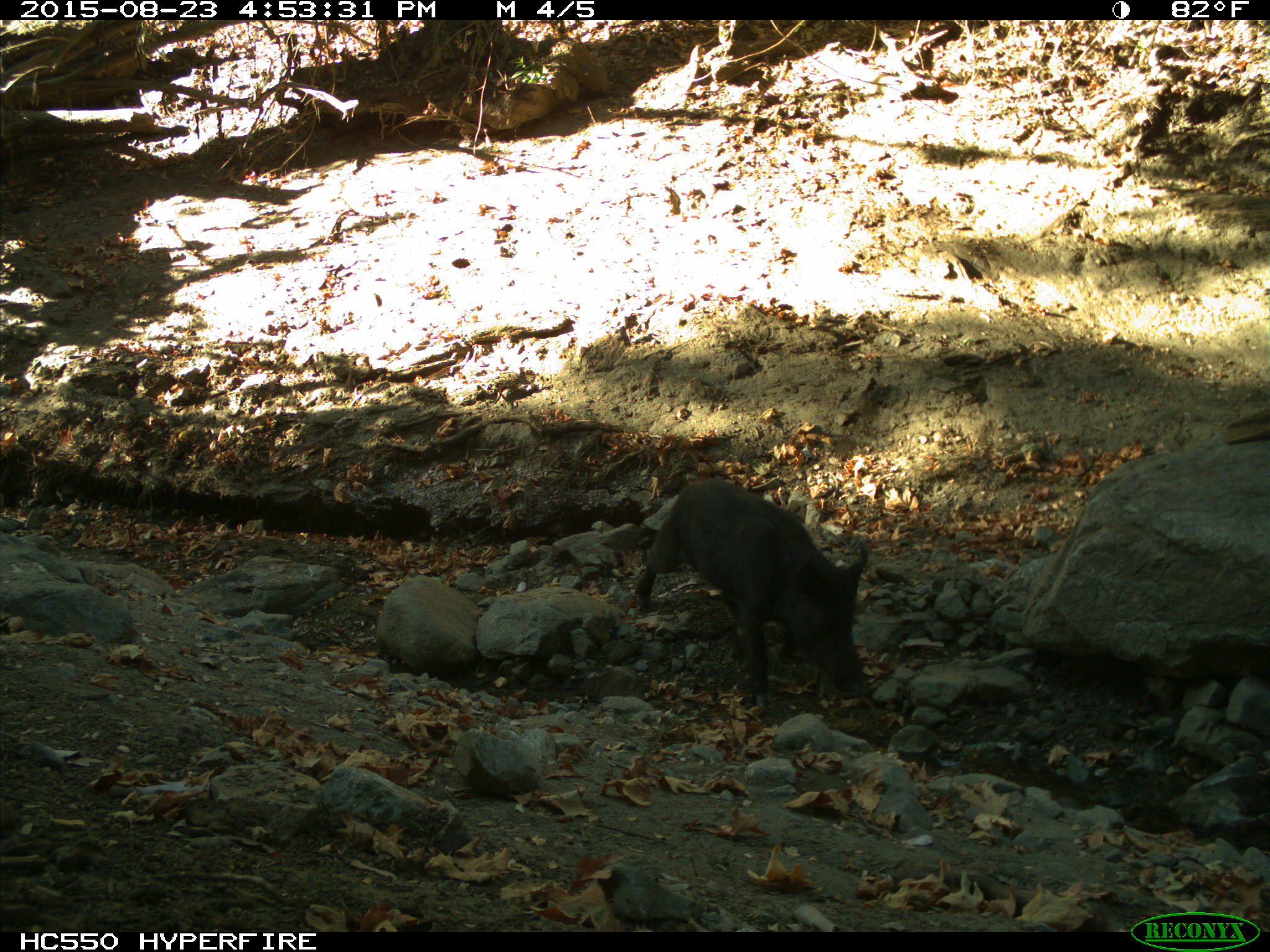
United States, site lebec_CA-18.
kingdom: Animalia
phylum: Chordata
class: Mammalia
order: Artiodactyla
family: Suidae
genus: Sus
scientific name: Sus scrofa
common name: wild boar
Sus scrofa (wild boar).